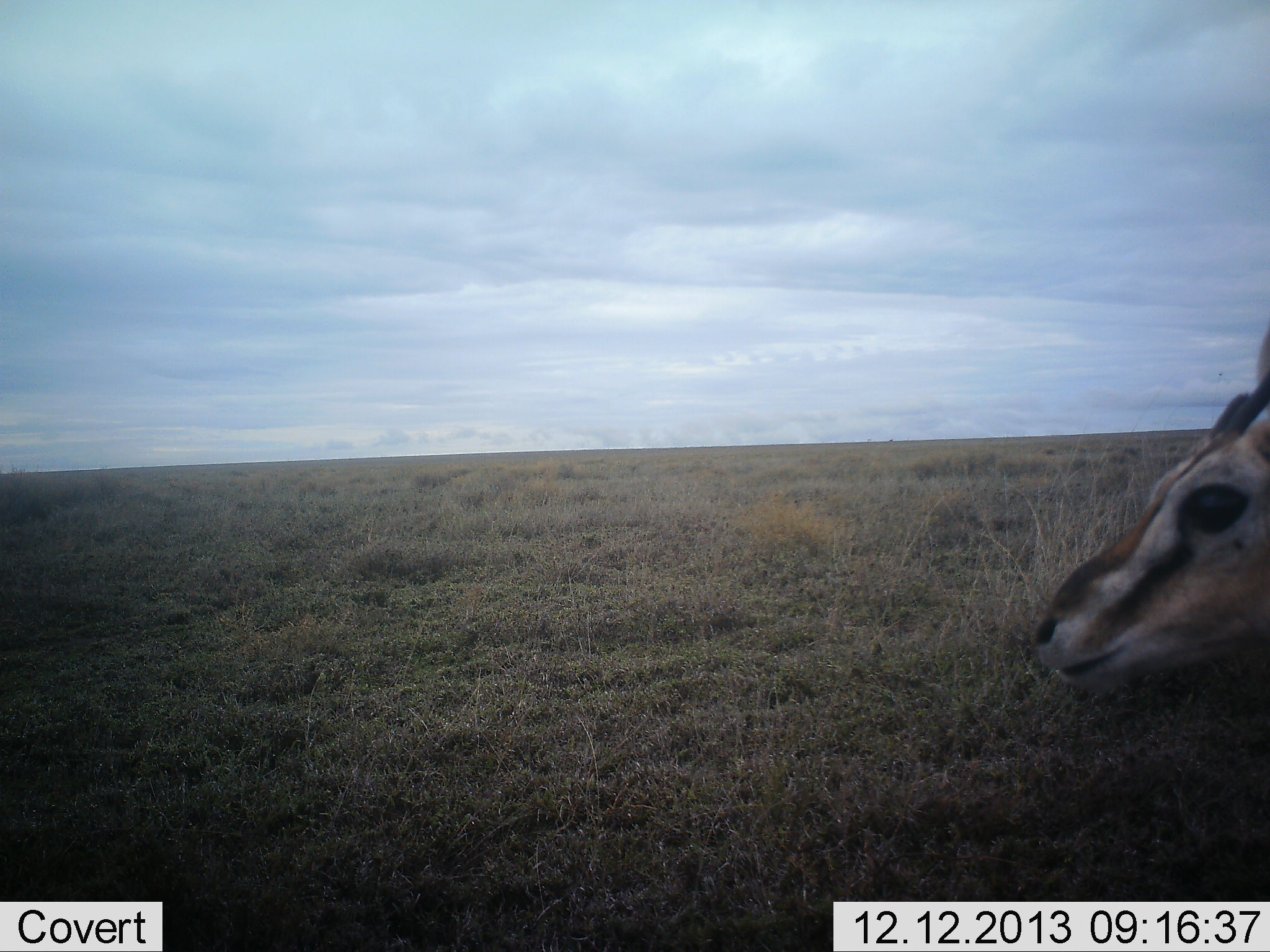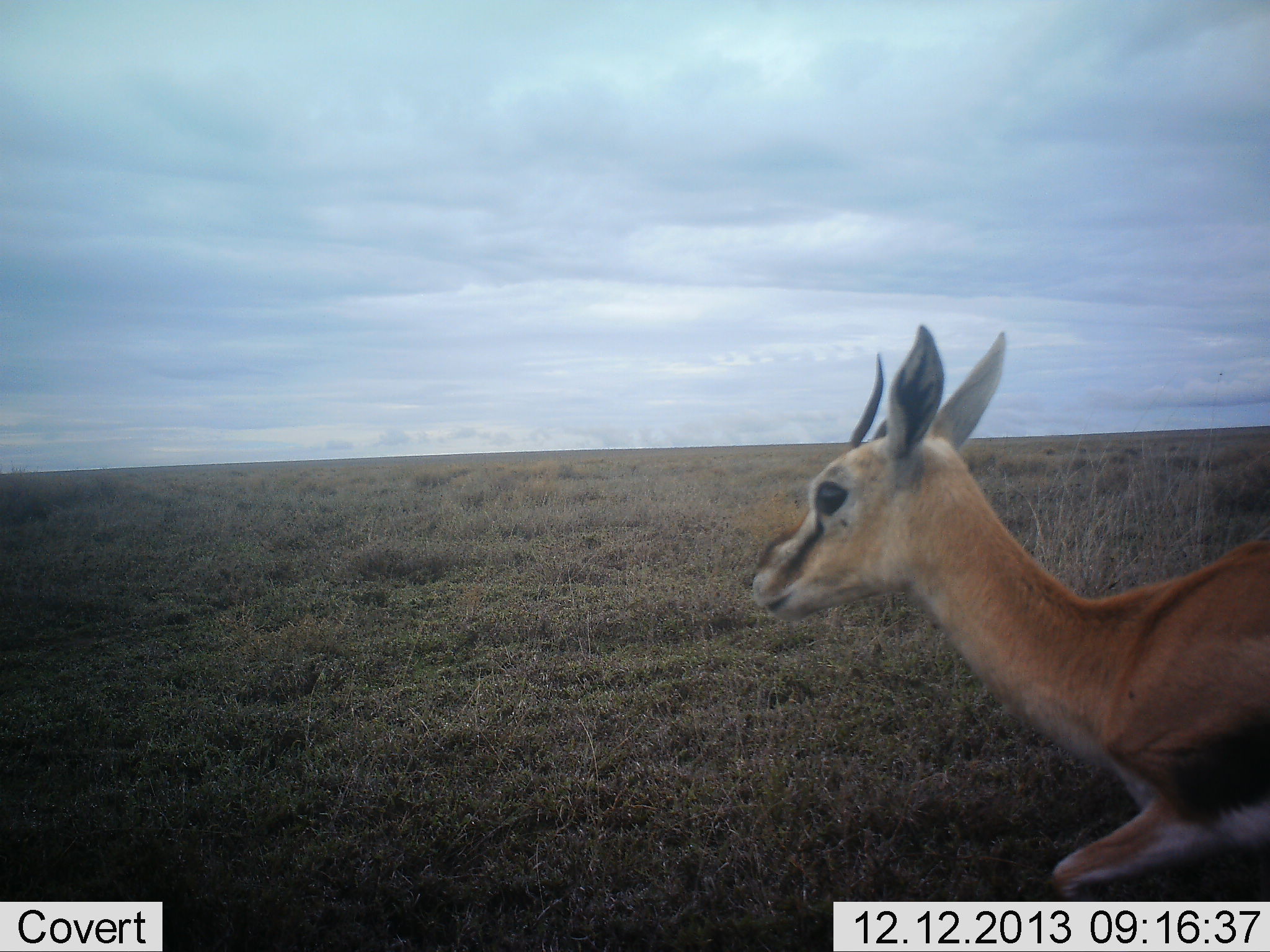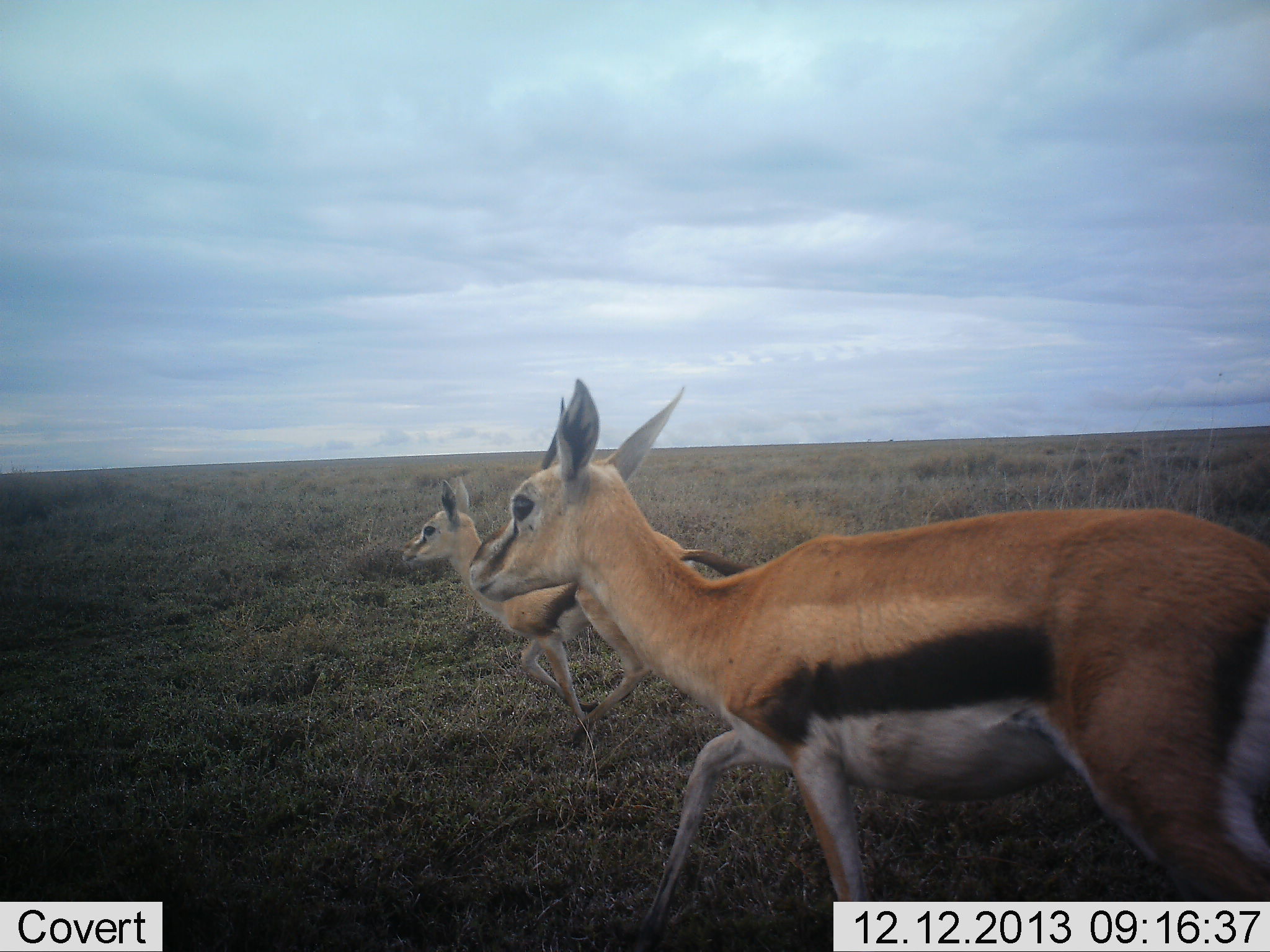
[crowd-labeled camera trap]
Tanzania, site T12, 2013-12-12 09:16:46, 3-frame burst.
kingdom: Animalia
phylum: Chordata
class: Mammalia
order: Artiodactyla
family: Bovidae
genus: Eudorcas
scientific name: Eudorcas thomsonii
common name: thomson's gazelle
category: gazellethomsons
Gazellethomsons (thomson's gazelle) (Eudorcas thomsonii), count 2. Behavior (volunteer vote fractions): standing 0%, resting 0%, moving 100%, interacting 0%. Young present (vote fraction): 30%. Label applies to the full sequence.